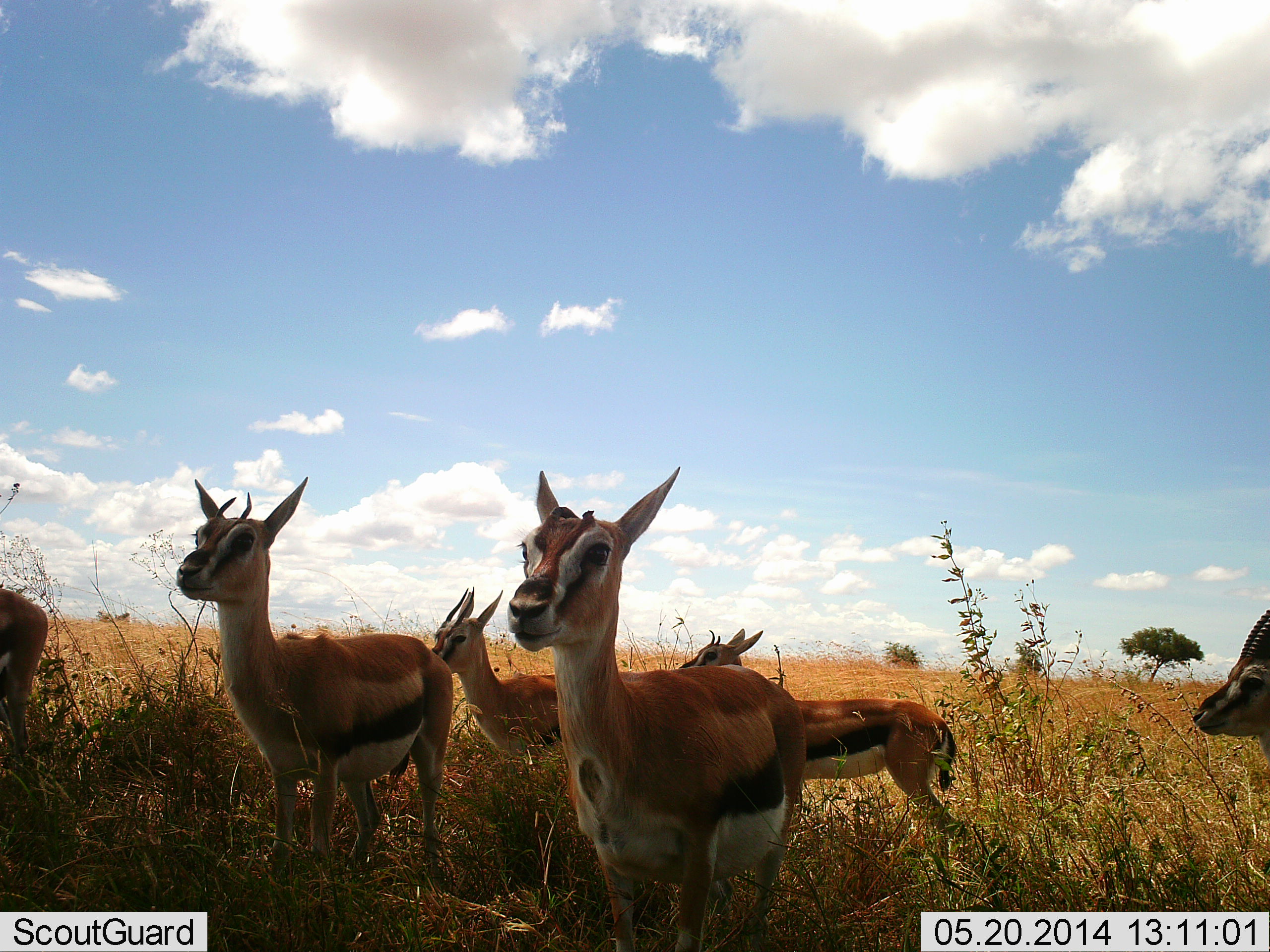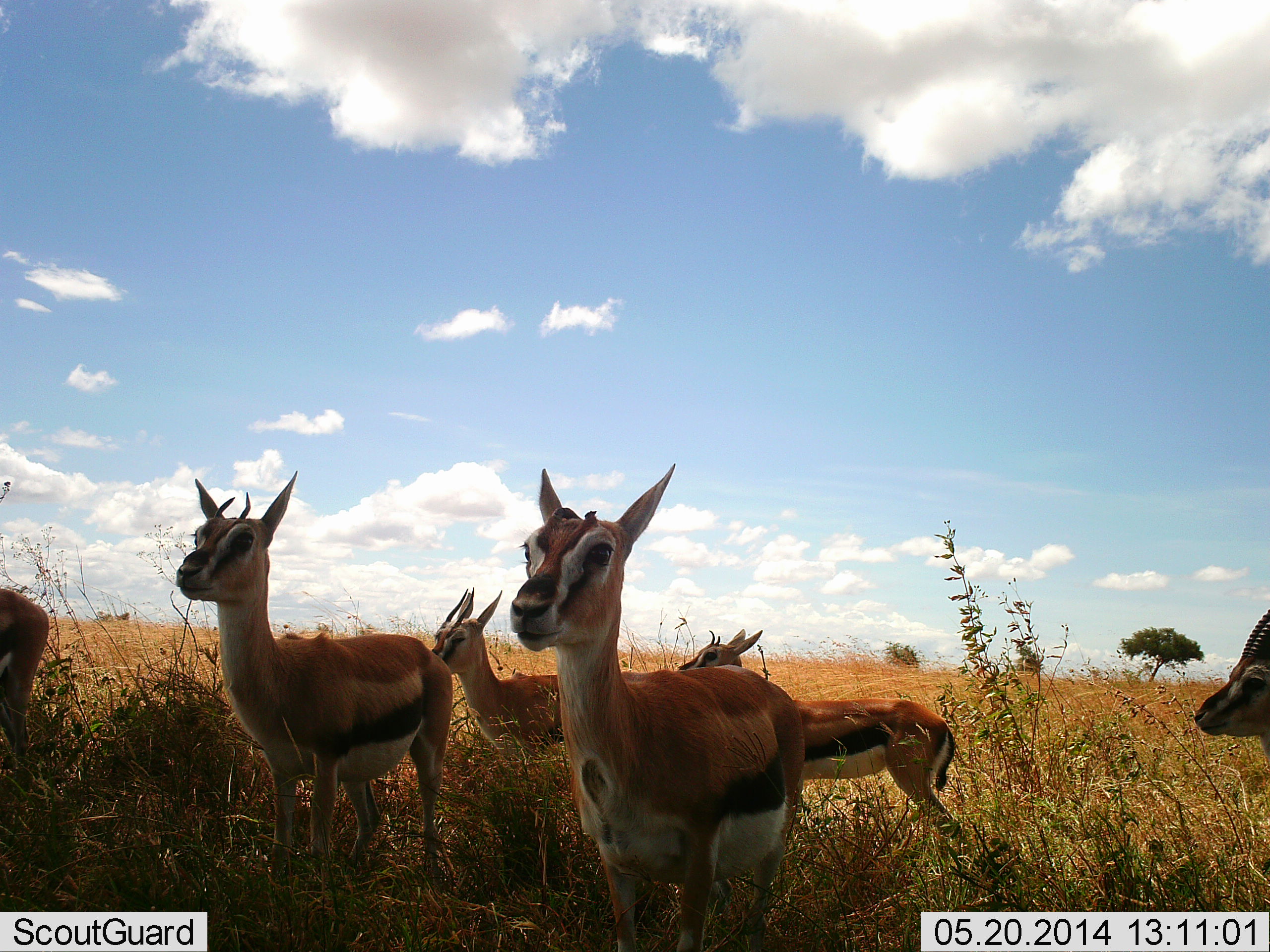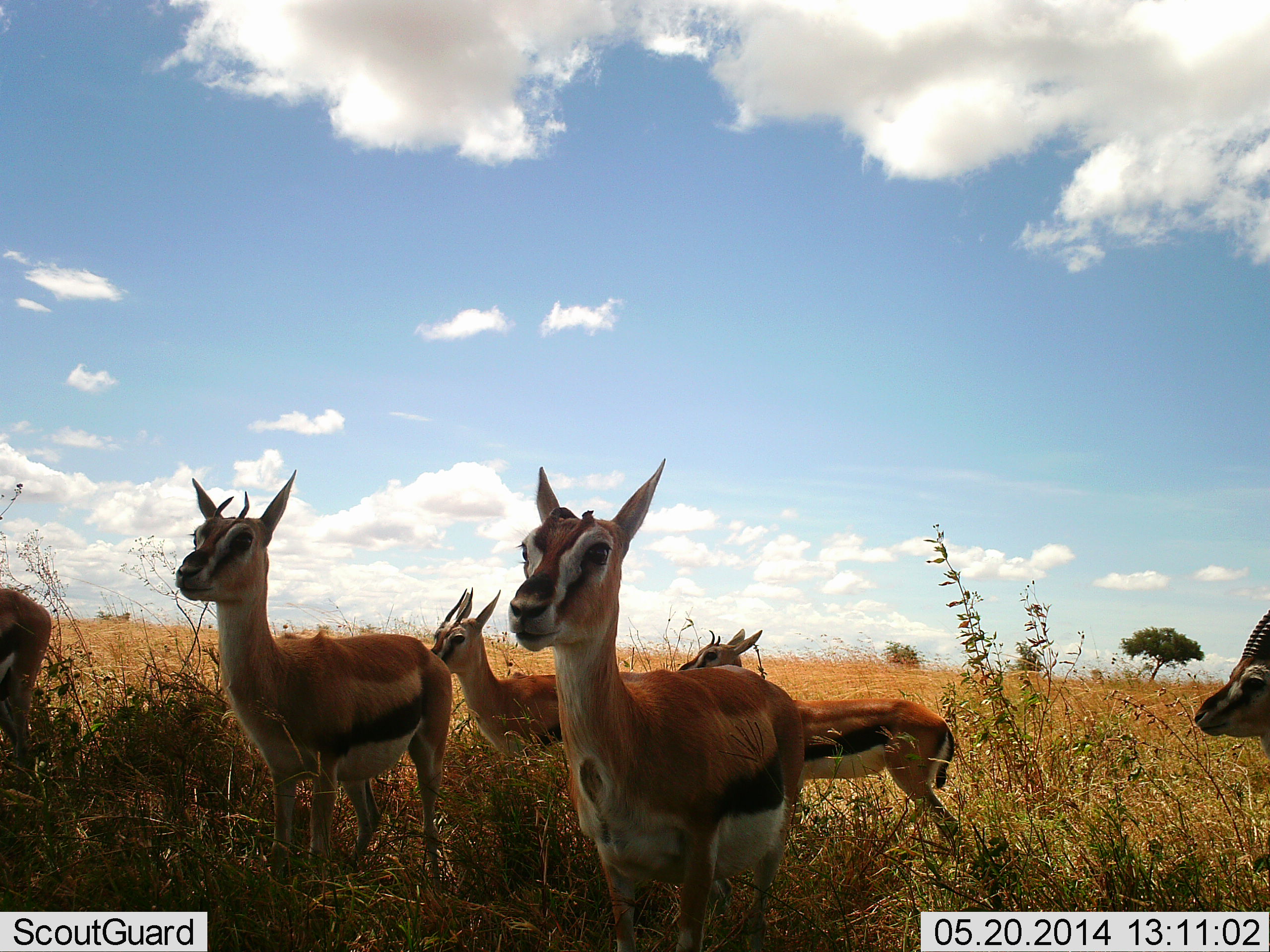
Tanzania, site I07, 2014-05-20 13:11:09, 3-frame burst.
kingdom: Animalia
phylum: Chordata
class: Mammalia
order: Artiodactyla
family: Bovidae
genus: Eudorcas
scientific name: Eudorcas thomsonii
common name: thomson's gazelle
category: gazellethomsons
Gazellethomsons (thomson's gazelle) (Eudorcas thomsonii), count 6. Behavior (volunteer vote fractions): standing 100%, resting 10%, moving 0%, interacting 0%. Young present (vote fraction): 20%. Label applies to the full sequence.